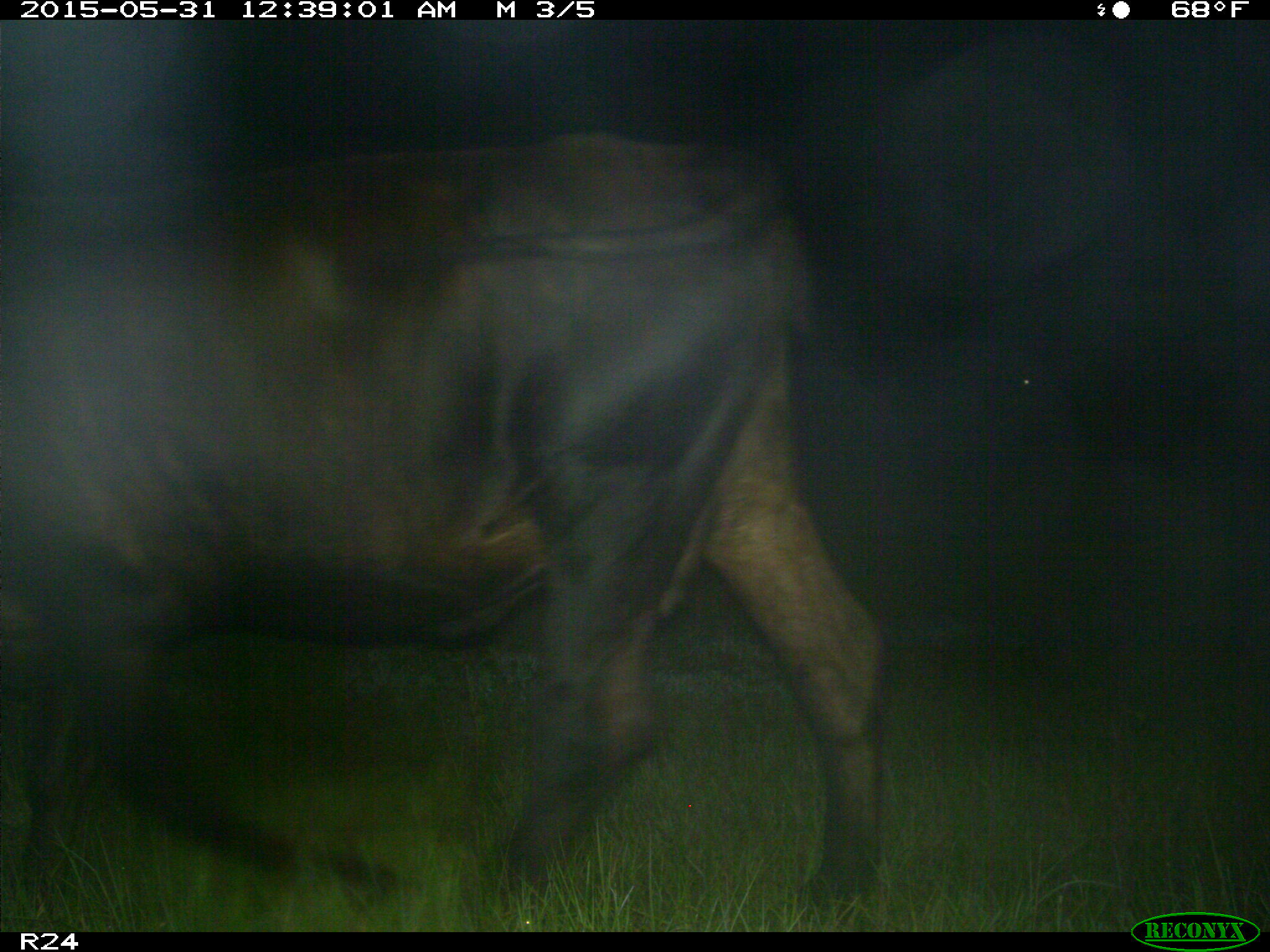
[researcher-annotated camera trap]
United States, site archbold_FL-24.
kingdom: Animalia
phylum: Chordata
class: Mammalia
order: Artiodactyla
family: Bovidae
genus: Bos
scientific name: Bos taurus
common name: domestic cow